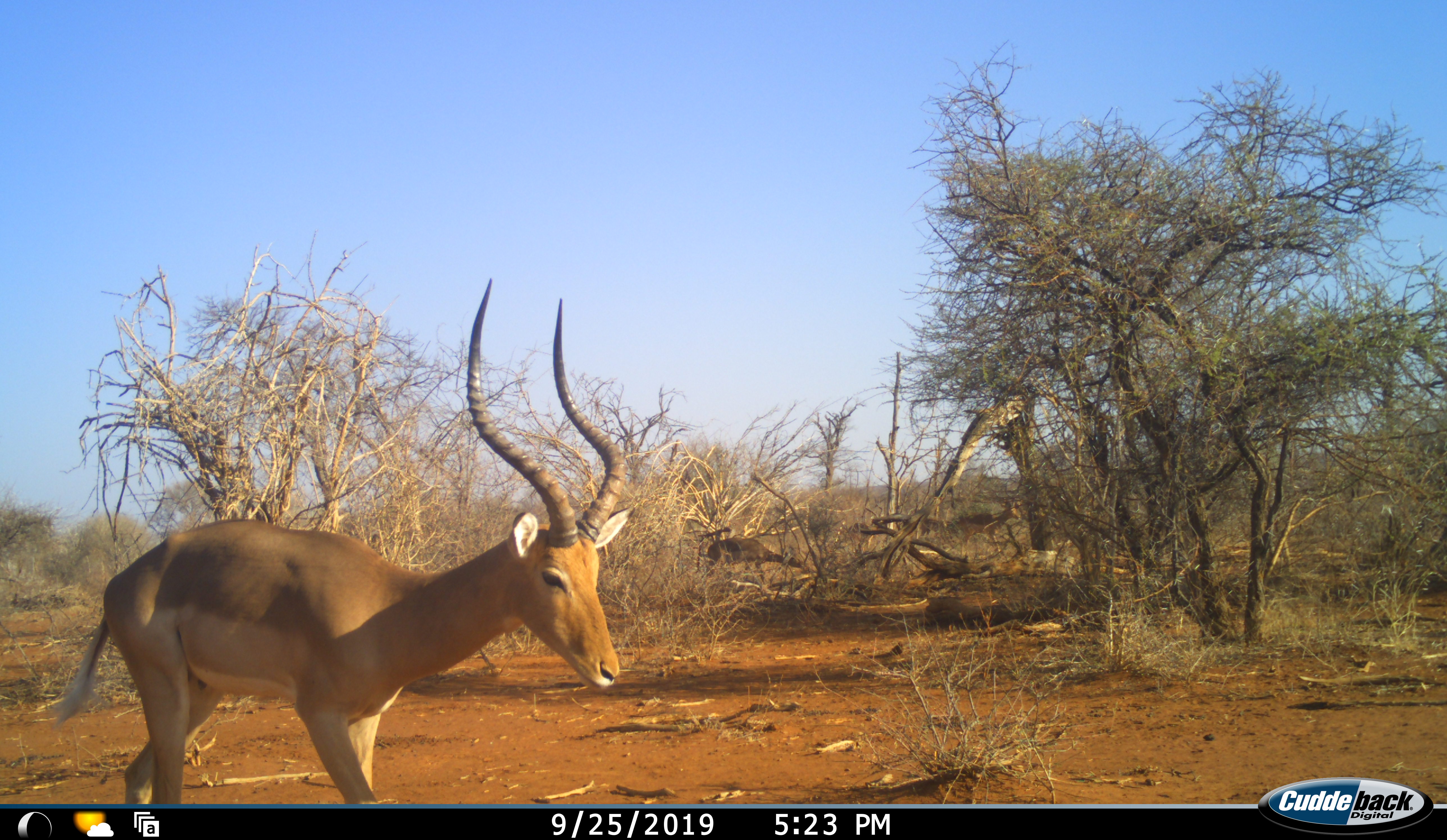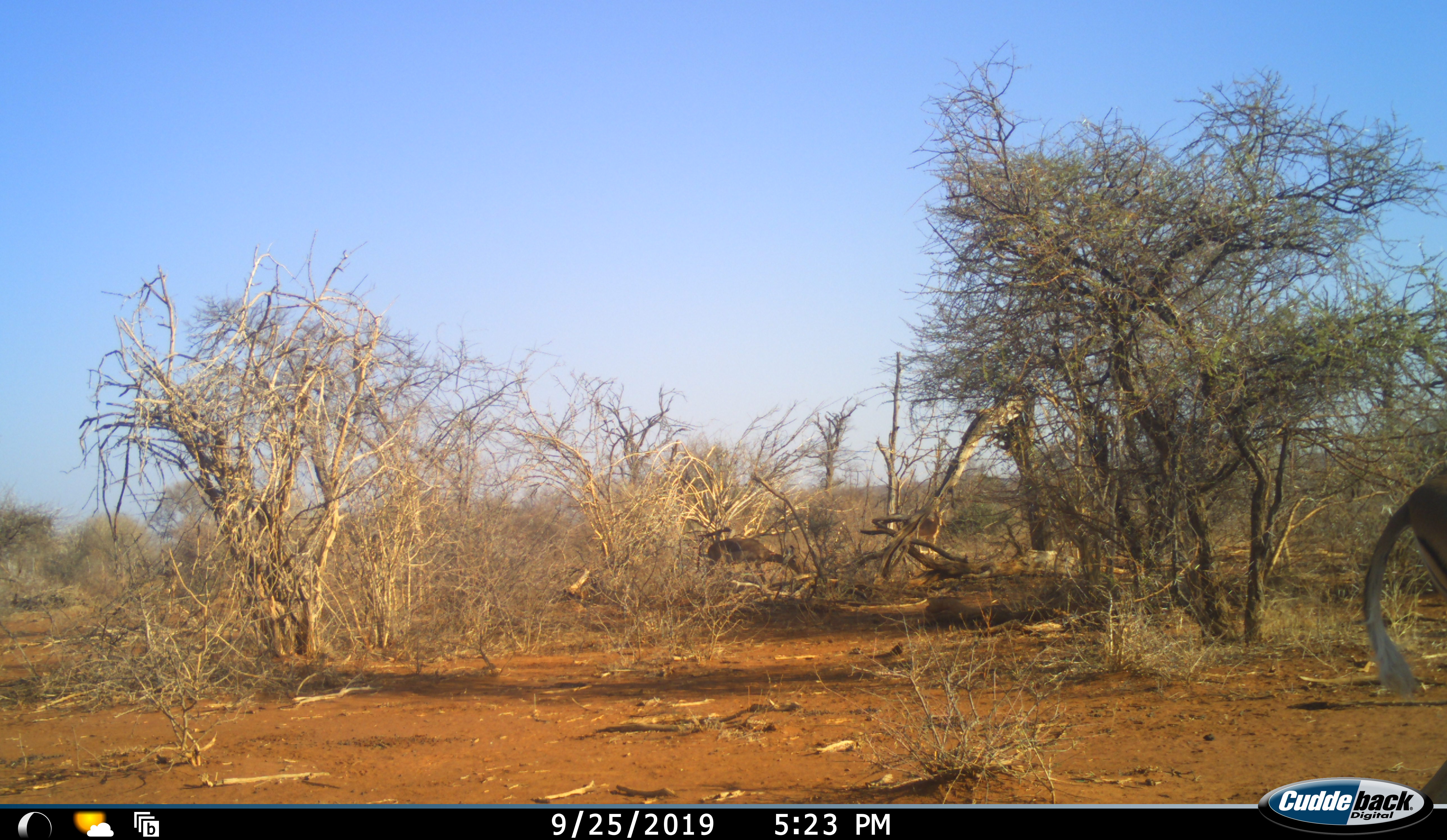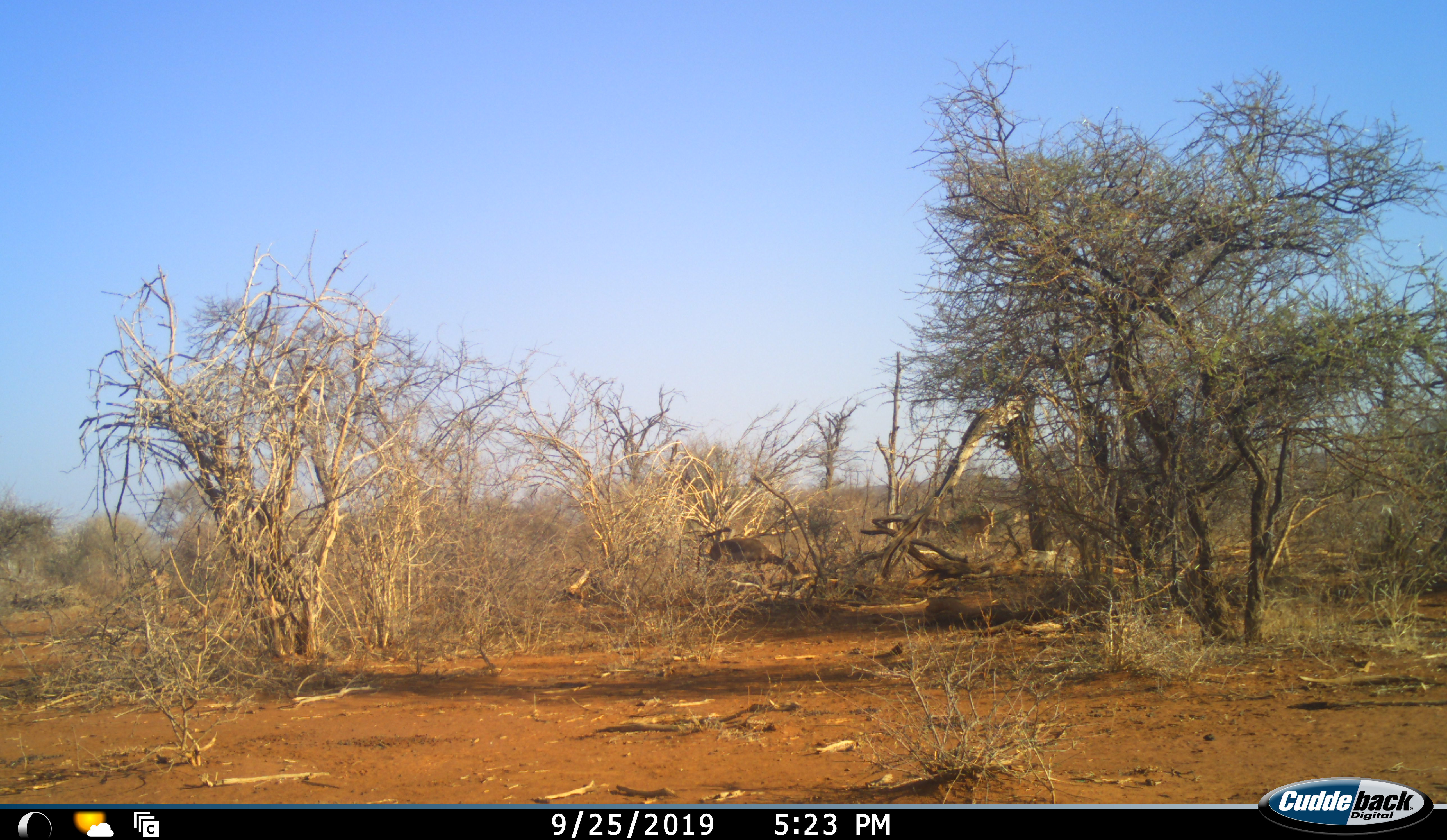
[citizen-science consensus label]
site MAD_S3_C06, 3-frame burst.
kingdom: Animalia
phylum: Chordata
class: Mammalia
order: Artiodactyla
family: Bovidae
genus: Aepyceros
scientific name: Aepyceros melampus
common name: impala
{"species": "impala (Aepyceros melampus)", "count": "4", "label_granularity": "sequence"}